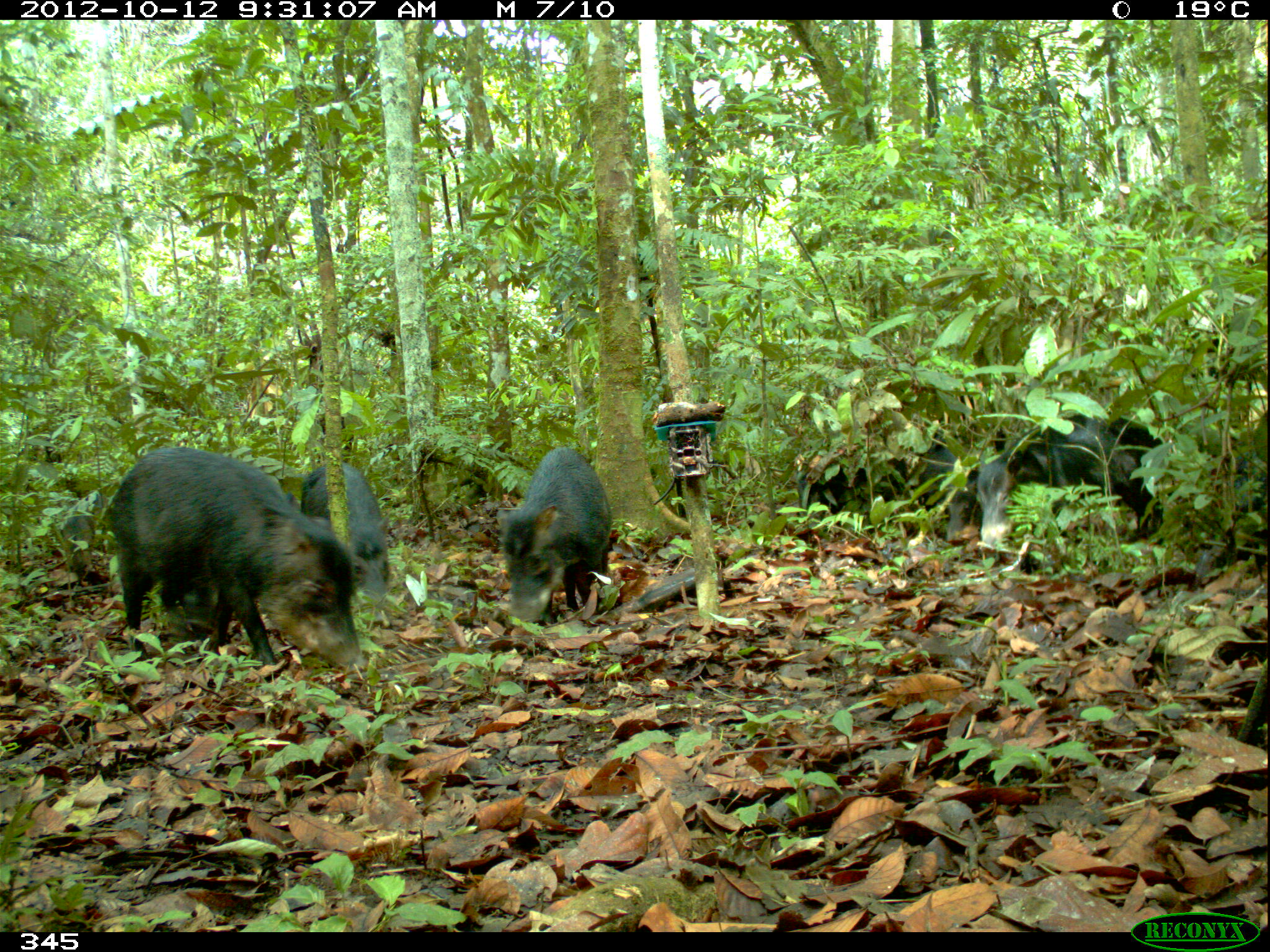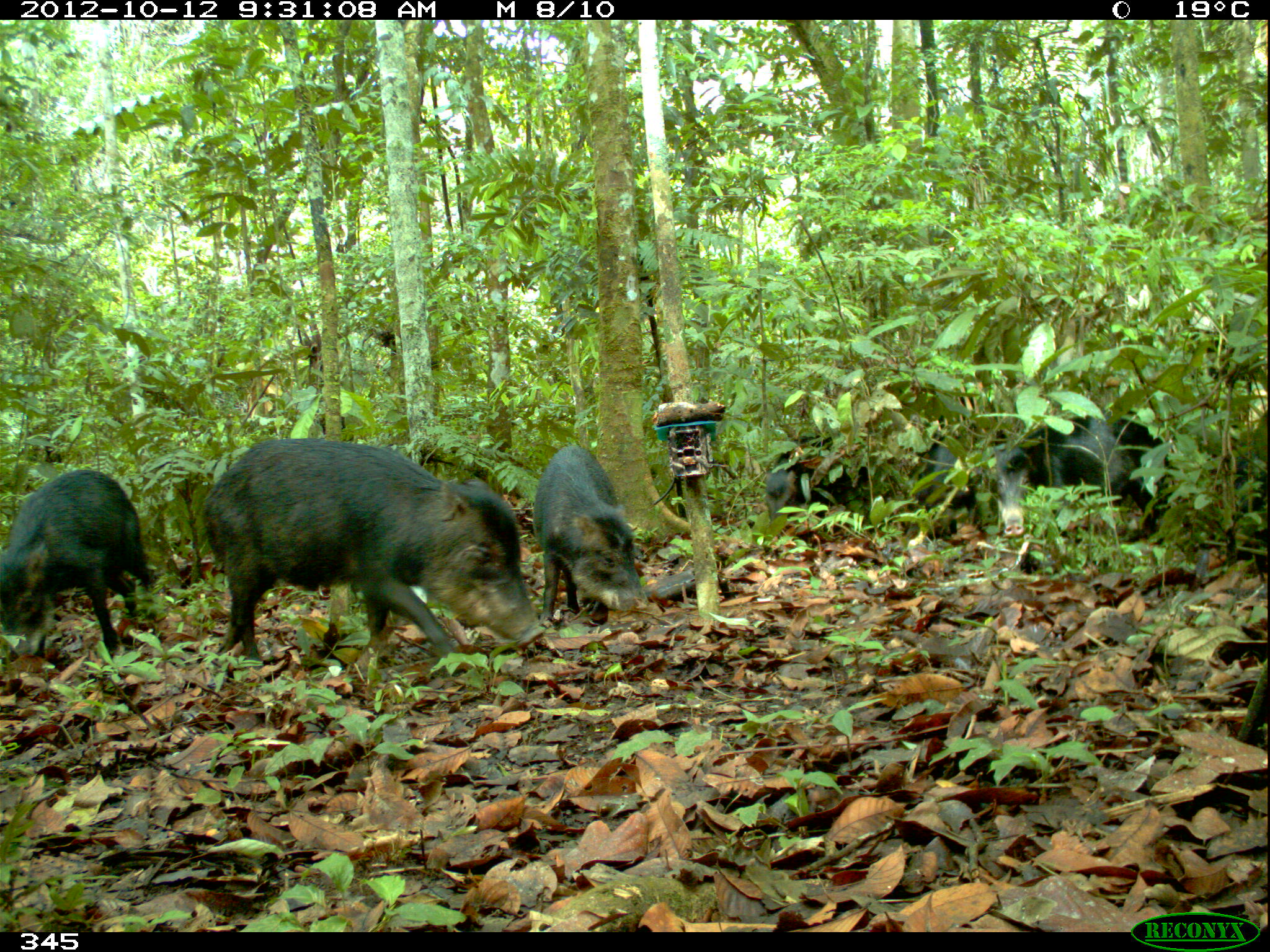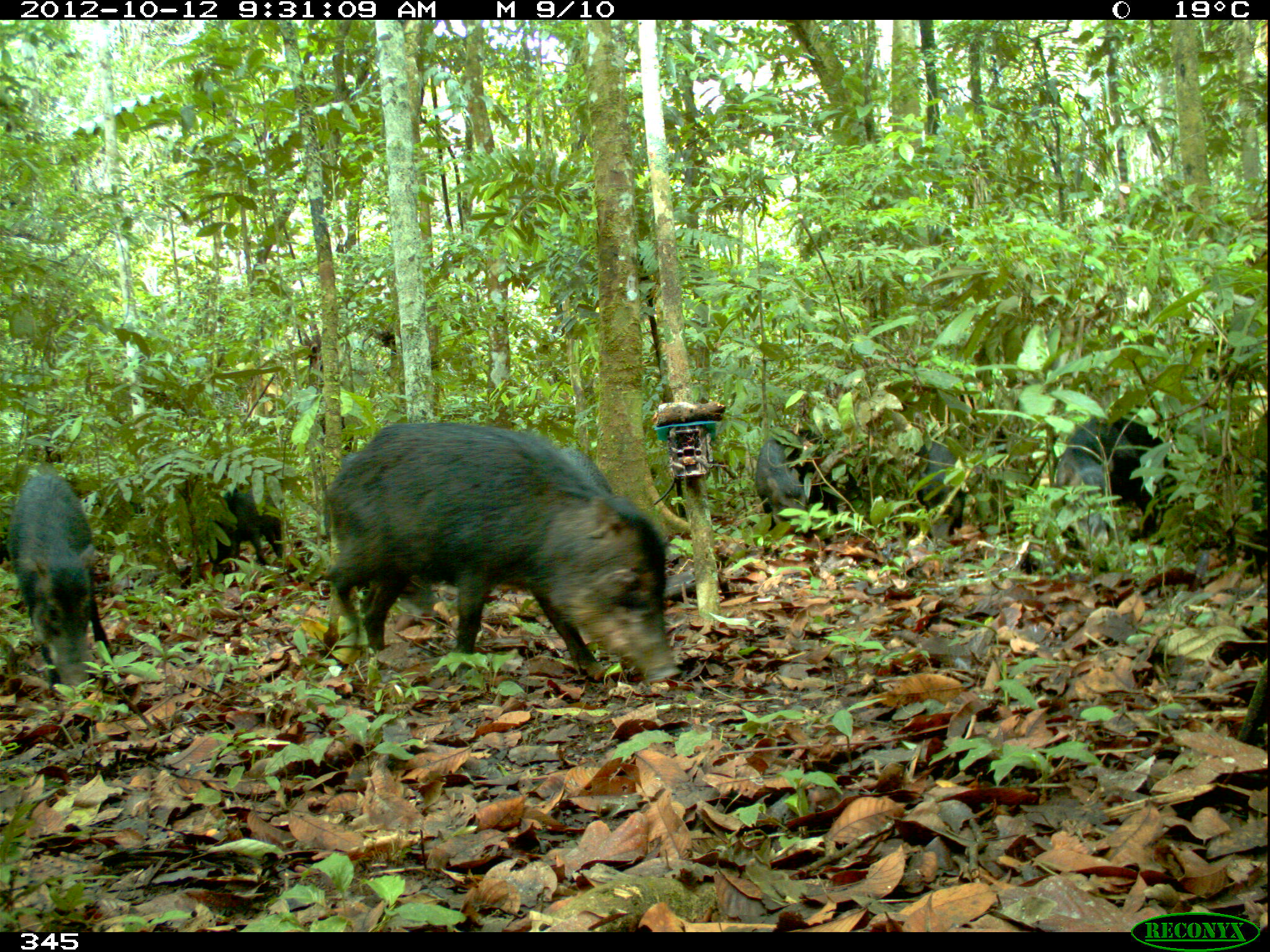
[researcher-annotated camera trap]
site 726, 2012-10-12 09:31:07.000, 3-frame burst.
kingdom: Animalia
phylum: Chordata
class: Mammalia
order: Artiodactyla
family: Tayassuidae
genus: Tayassu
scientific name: Tayassu pecari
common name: white-lipped peccary